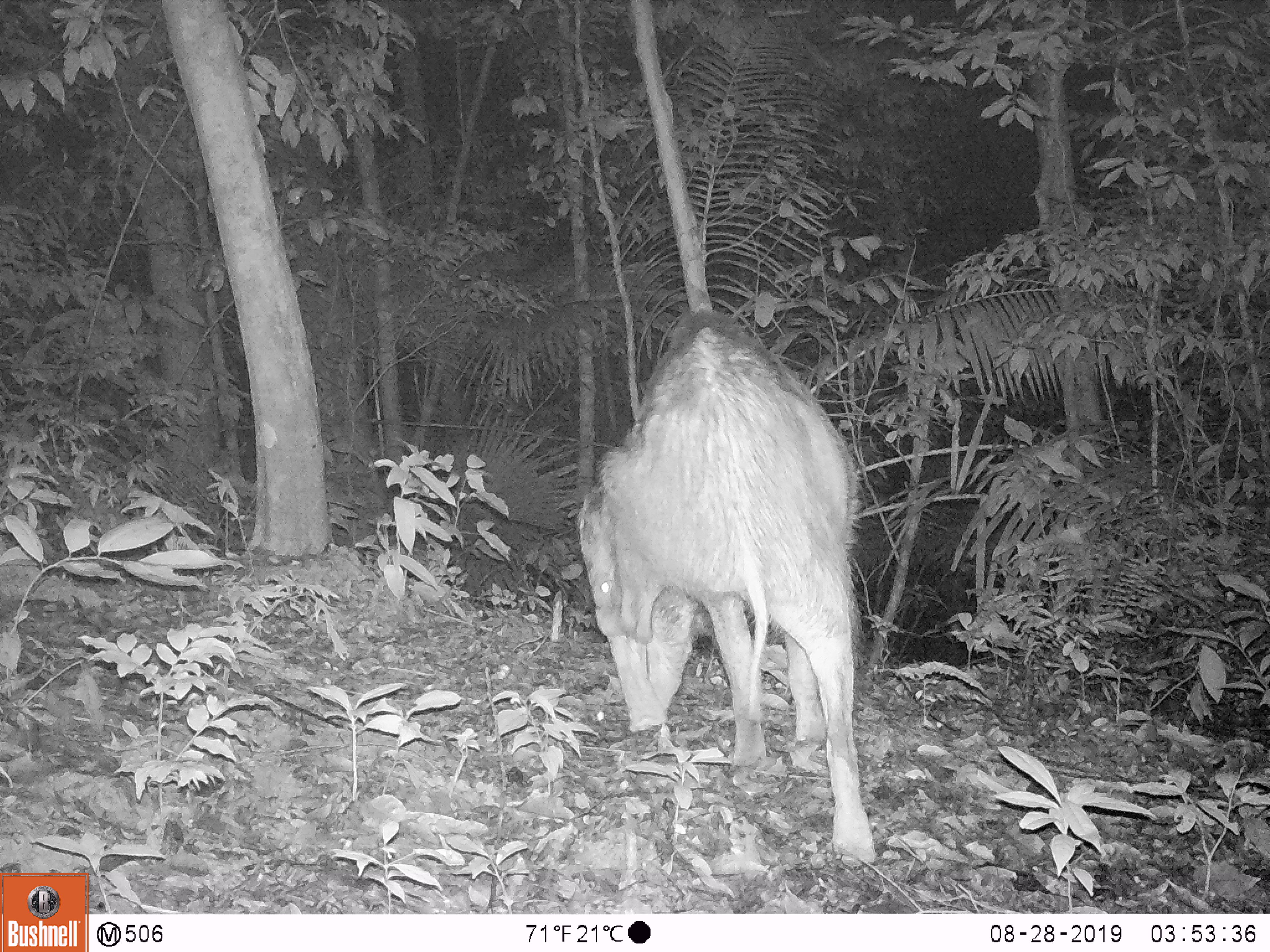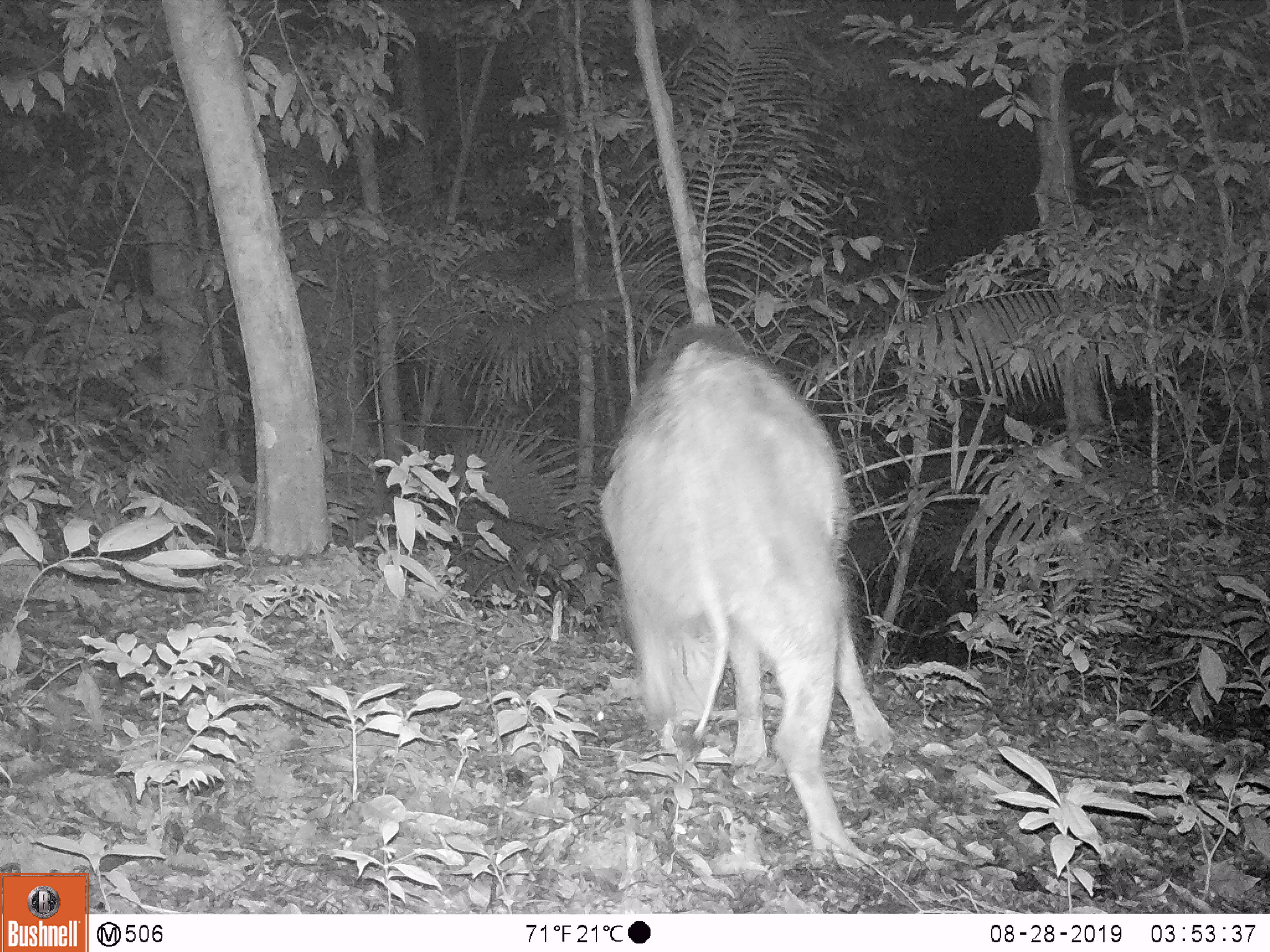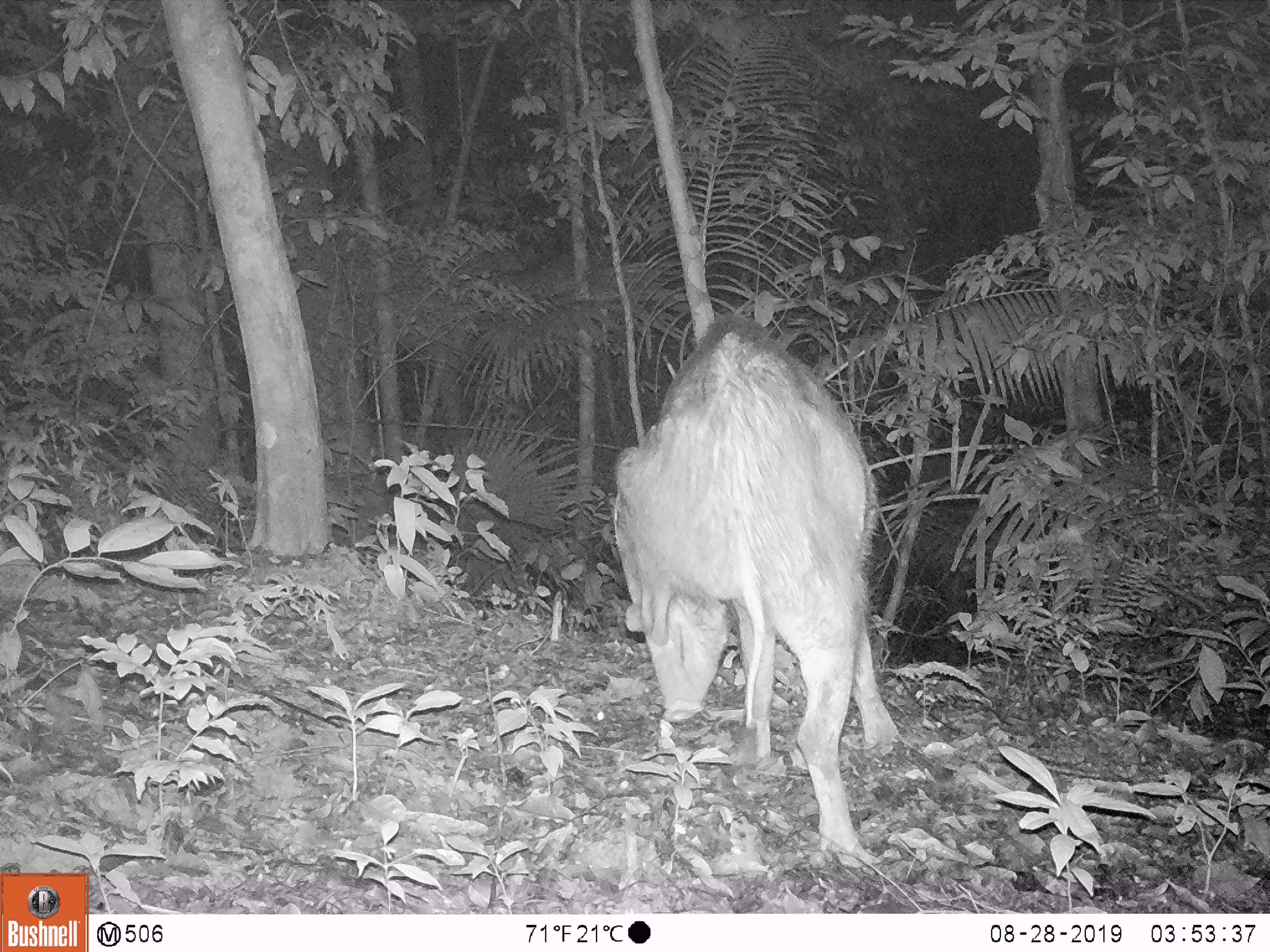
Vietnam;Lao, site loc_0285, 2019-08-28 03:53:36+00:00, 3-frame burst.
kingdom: Animalia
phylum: Chordata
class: Mammalia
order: Artiodactyla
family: Suidae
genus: Sus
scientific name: Sus scrofa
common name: eurasian wild pig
Eurasian wild pig (Sus scrofa). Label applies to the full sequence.